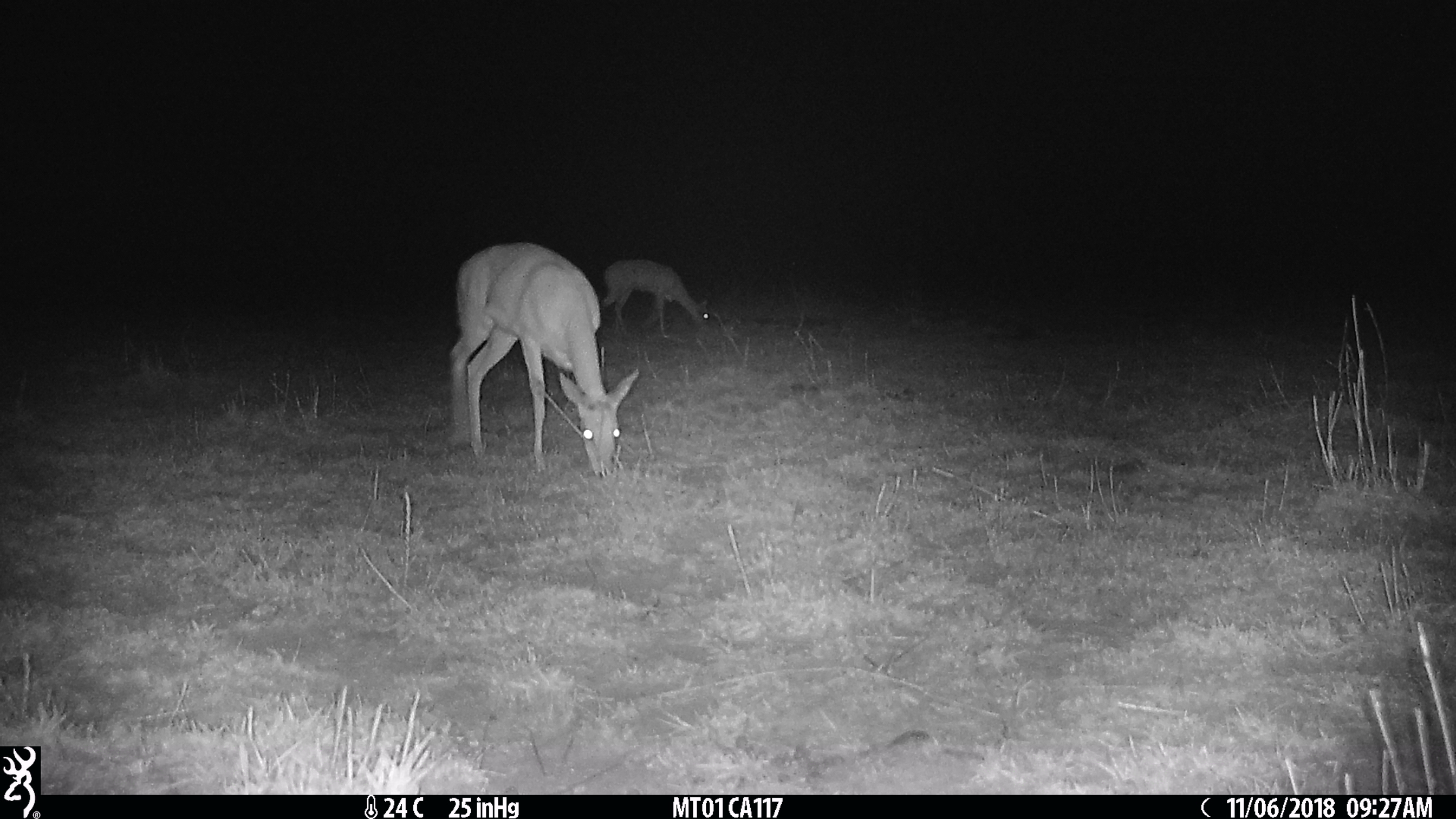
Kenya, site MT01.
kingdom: Animalia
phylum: Chordata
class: Mammalia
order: Artiodactyla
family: Bovidae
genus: Ourebia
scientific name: Ourebia ourebi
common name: oribi